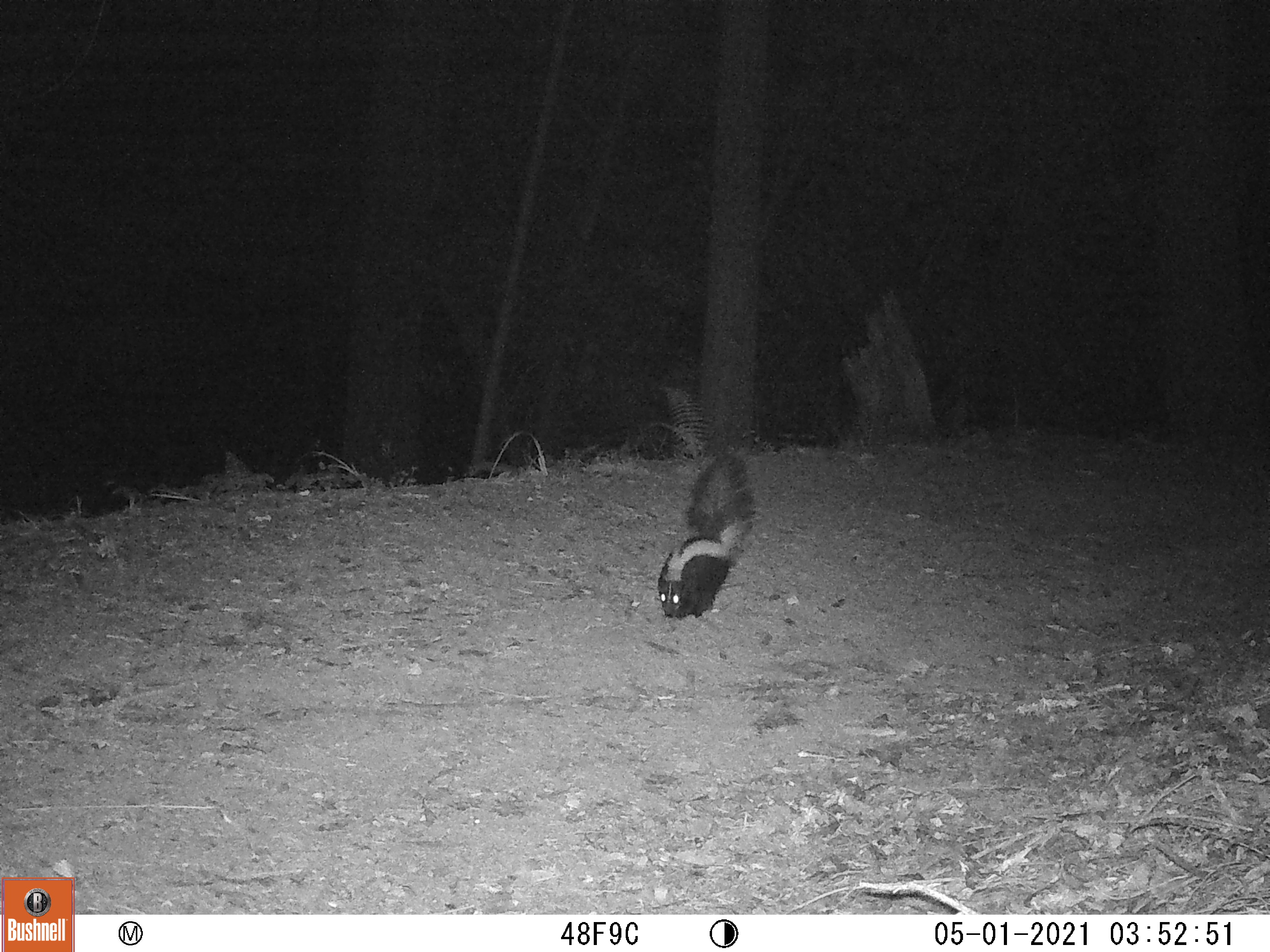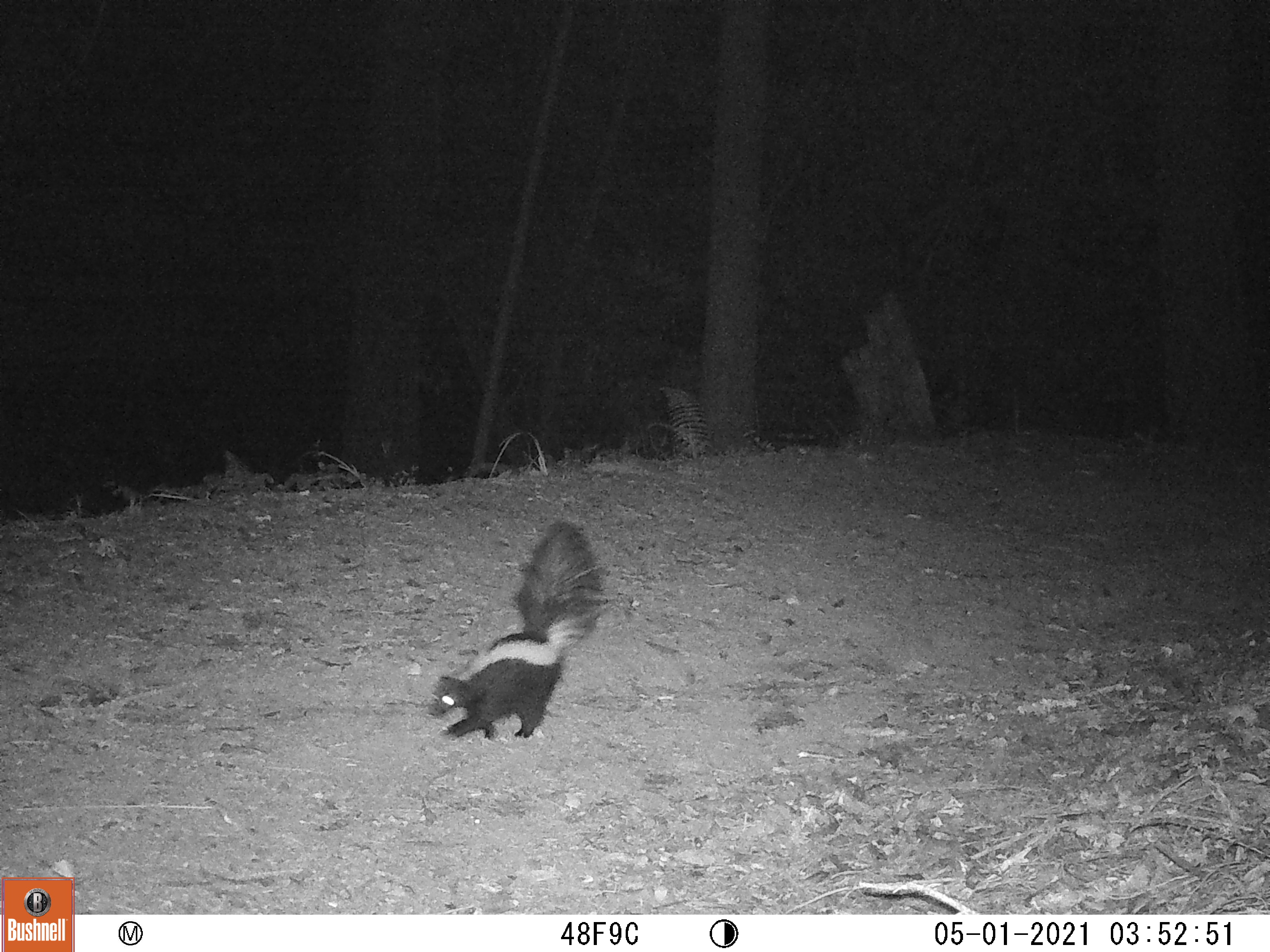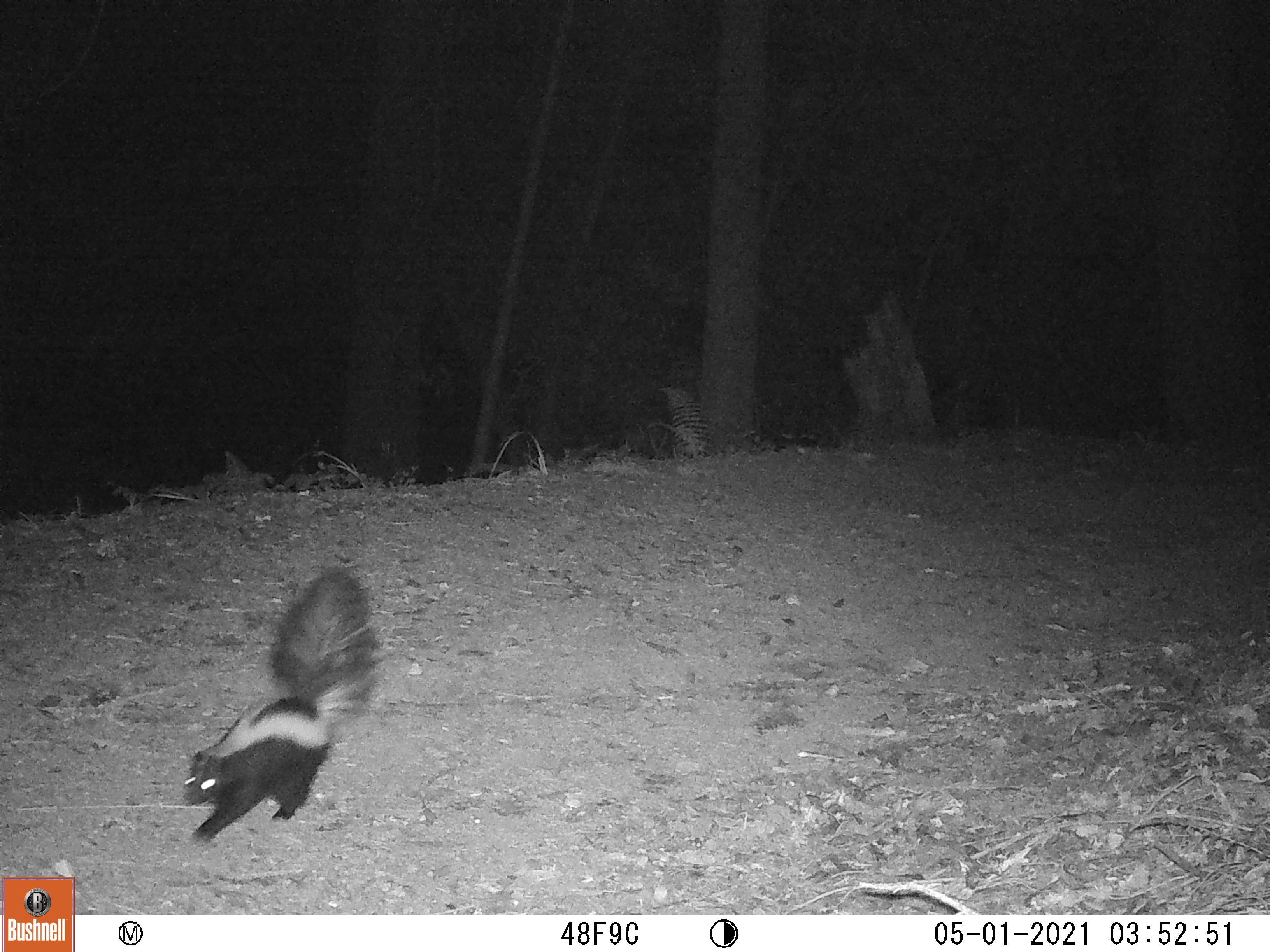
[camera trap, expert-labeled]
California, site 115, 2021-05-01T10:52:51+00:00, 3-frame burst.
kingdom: Animalia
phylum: Chordata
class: Mammalia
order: Carnivora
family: Mephitidae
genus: Mephitis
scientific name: Mephitis mephitis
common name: striped skunk